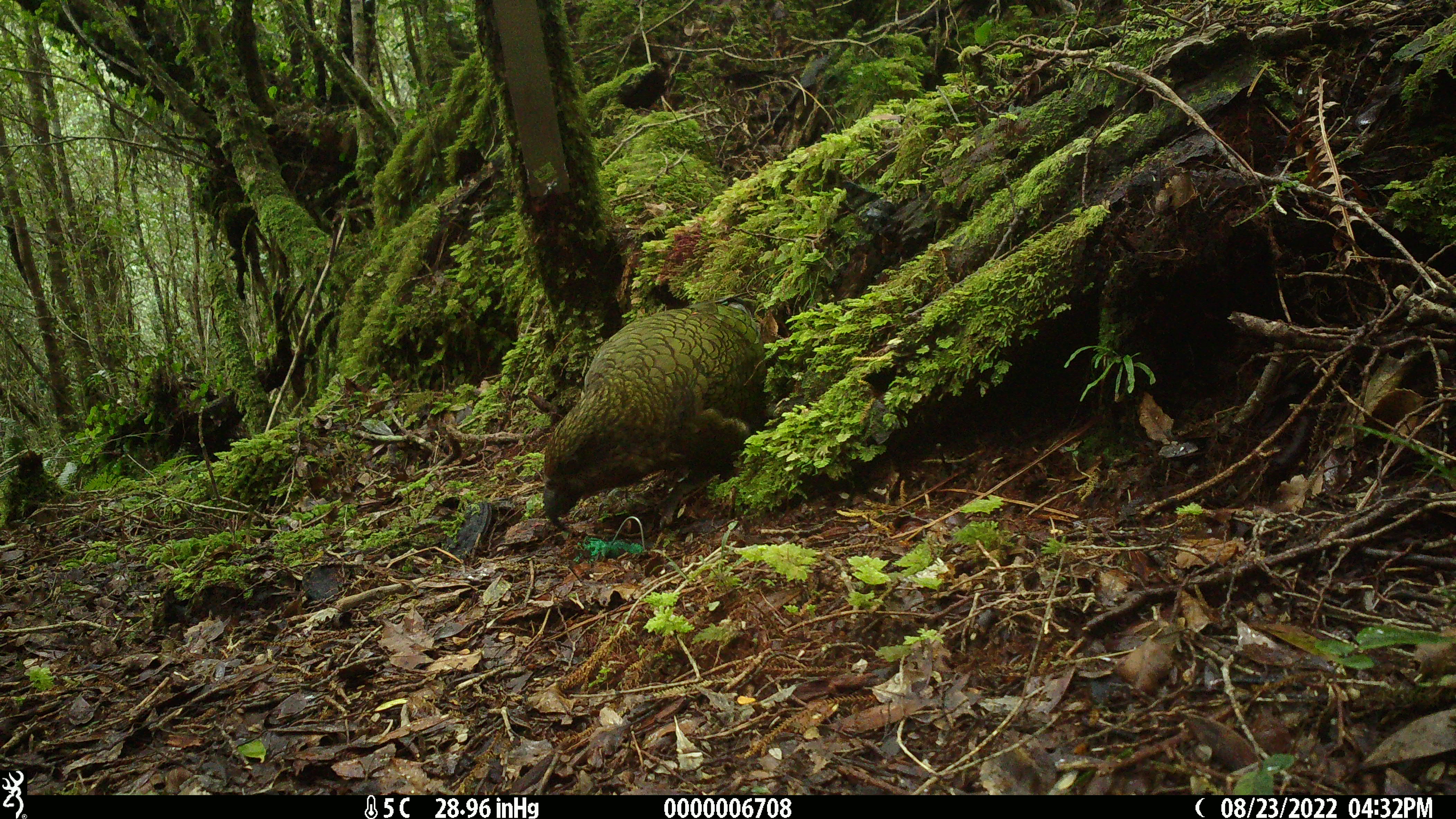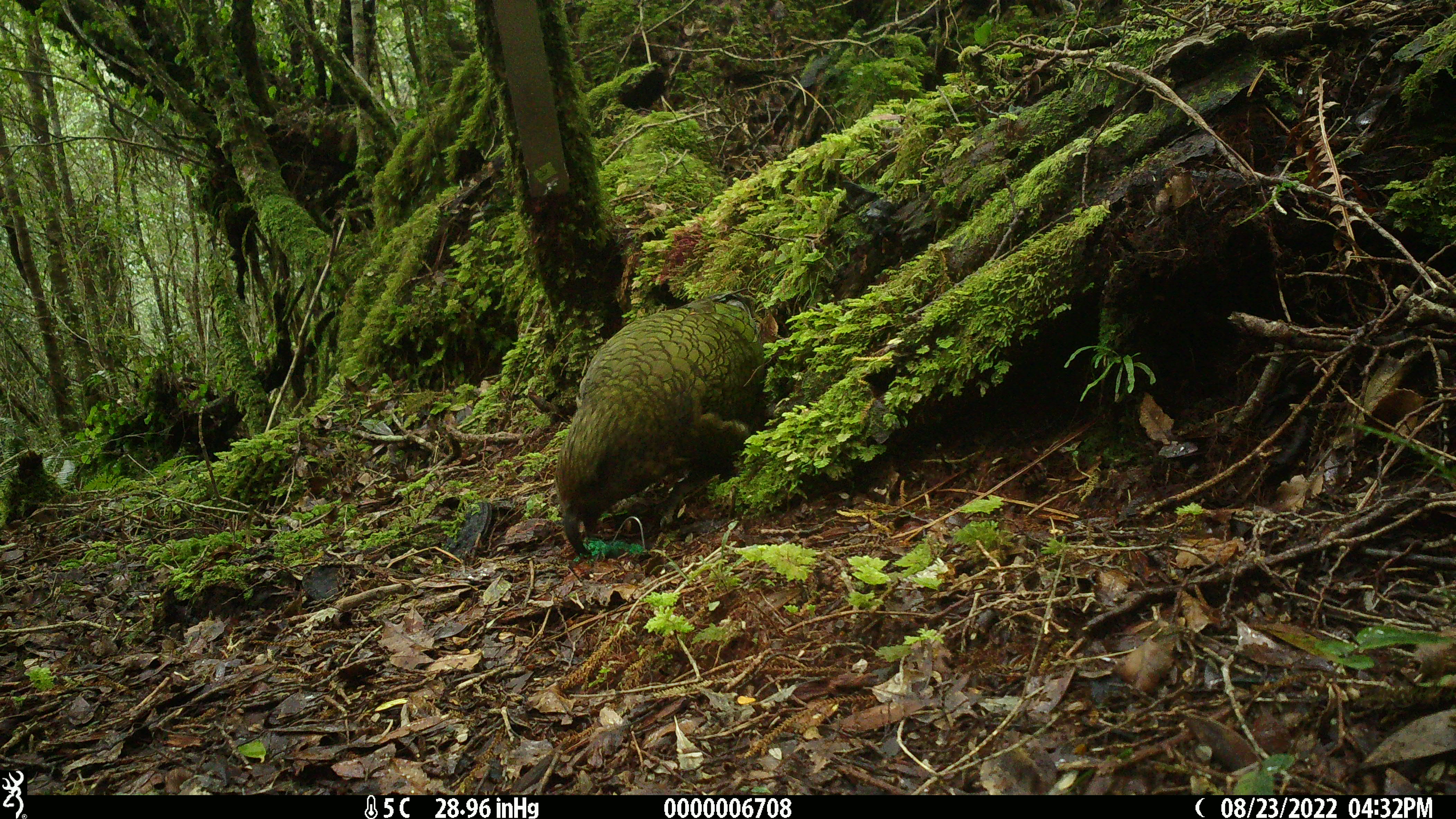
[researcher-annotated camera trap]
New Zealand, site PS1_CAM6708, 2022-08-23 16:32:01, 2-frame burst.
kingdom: Animalia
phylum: Chordata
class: Aves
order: Psittaciformes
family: Strigopidae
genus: Nestor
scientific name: Nestor notabilis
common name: kea